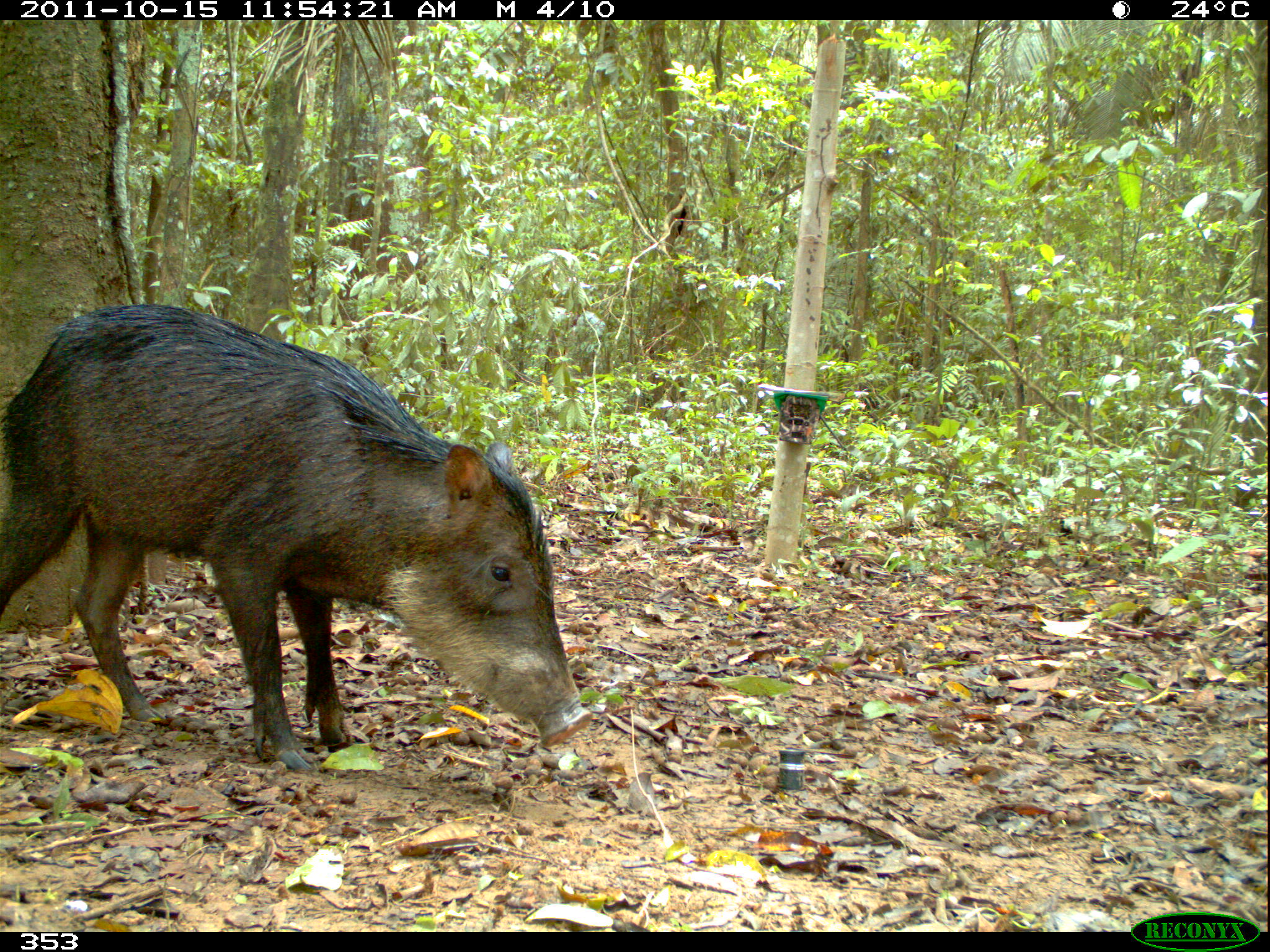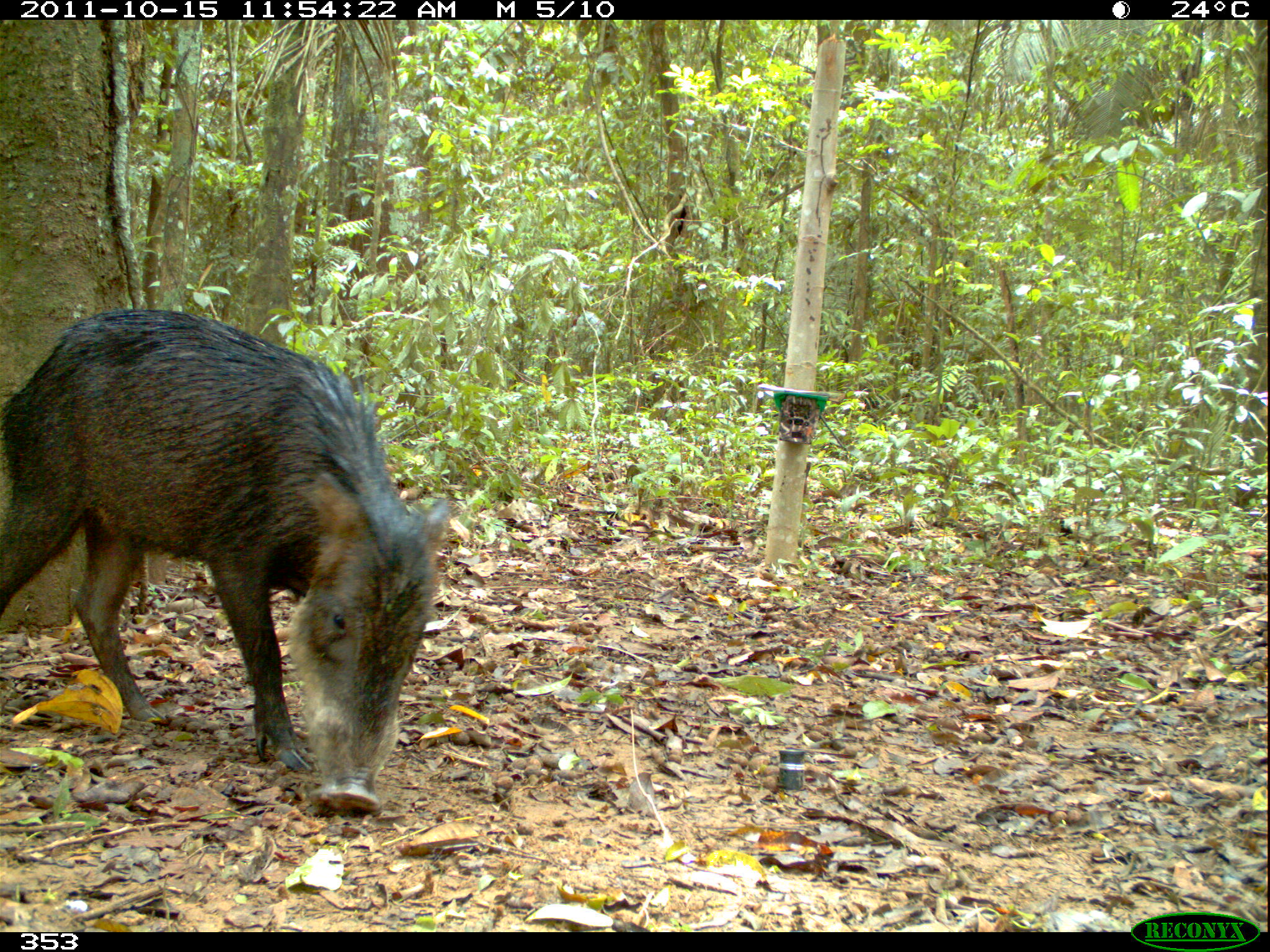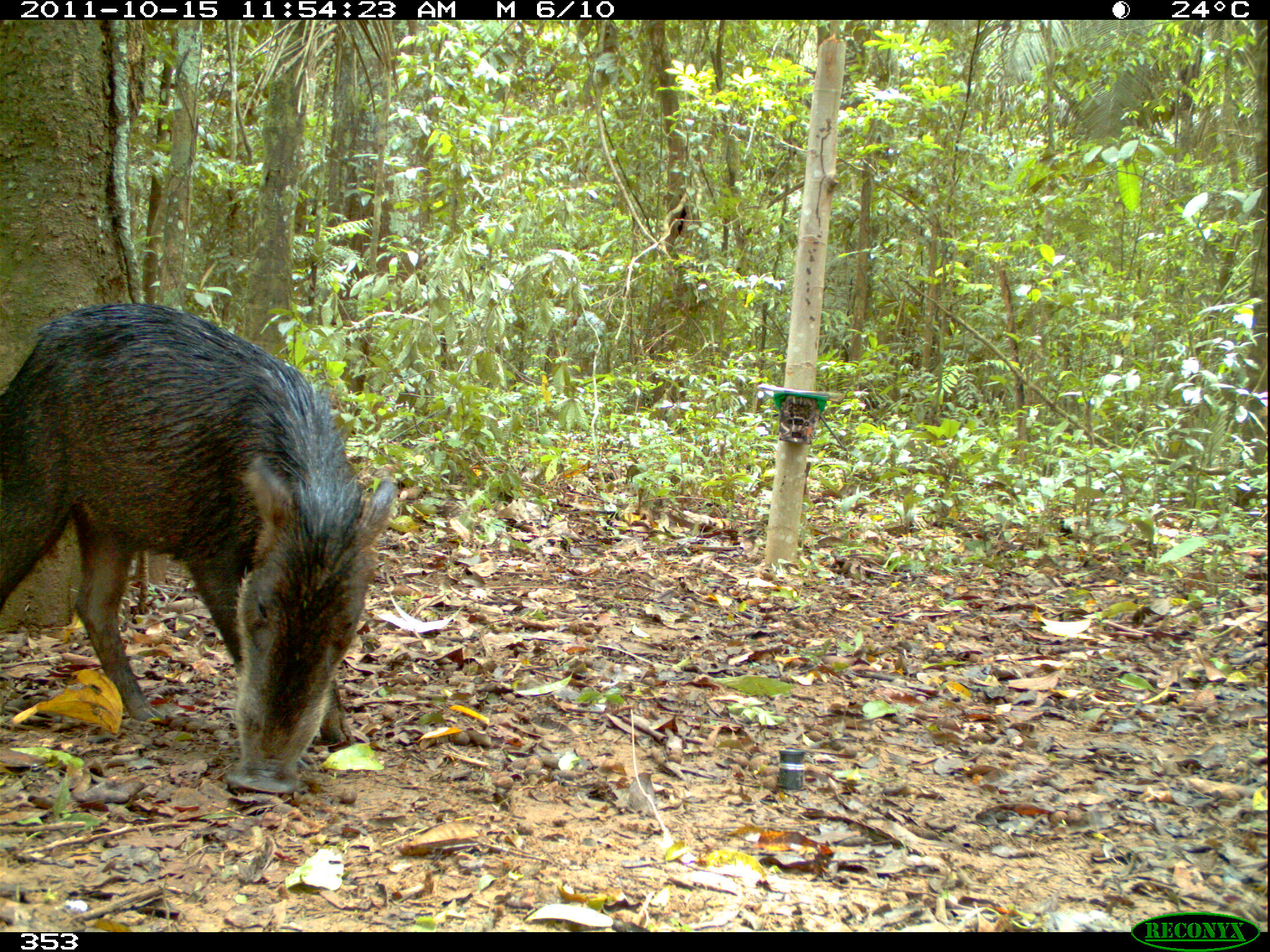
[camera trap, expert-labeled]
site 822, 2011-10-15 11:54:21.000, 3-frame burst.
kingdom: Animalia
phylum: Chordata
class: Mammalia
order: Artiodactyla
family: Tayassuidae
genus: Tayassu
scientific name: Tayassu pecari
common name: white-lipped peccary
Tayassu pecari (white-lipped peccary).